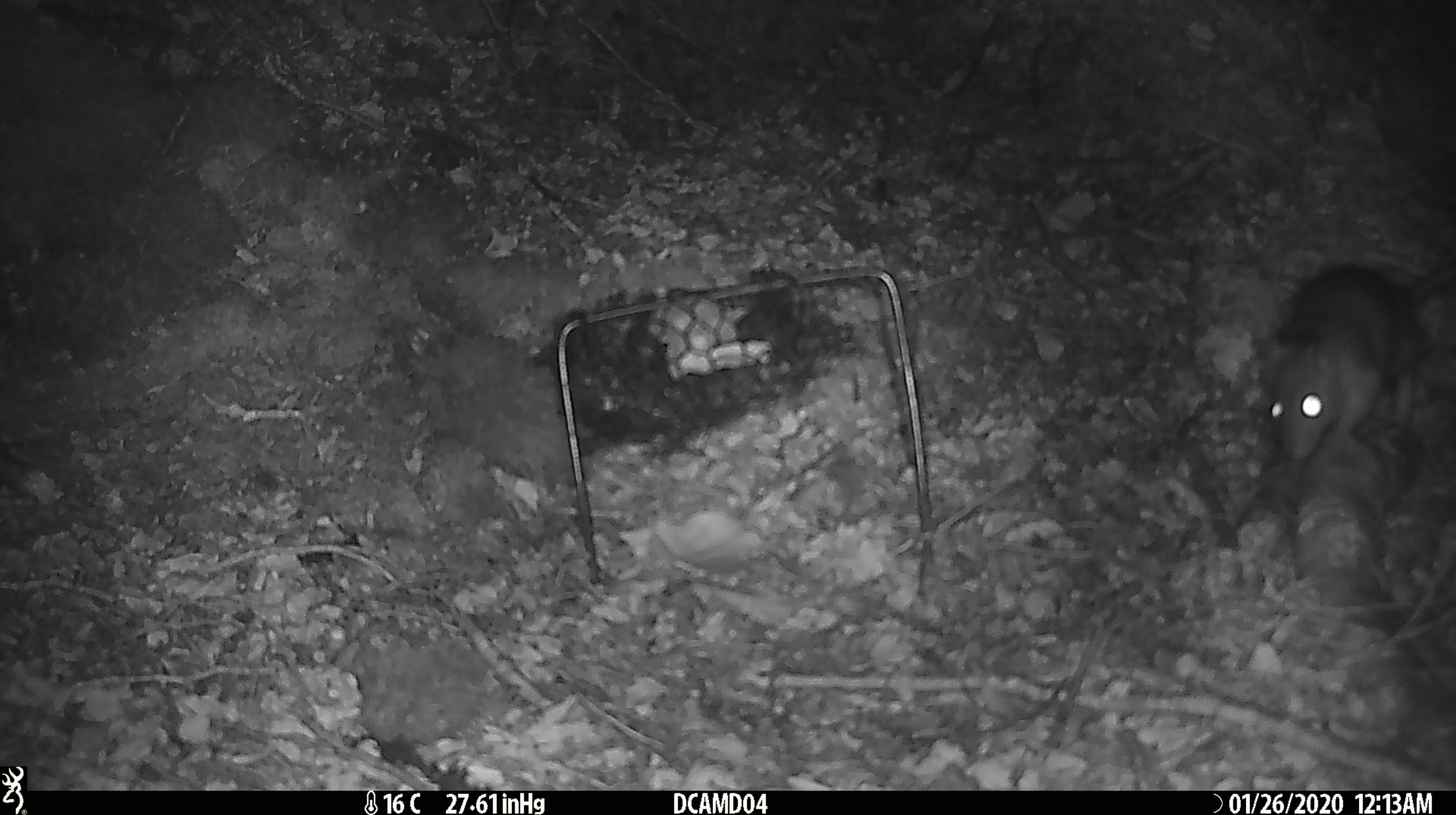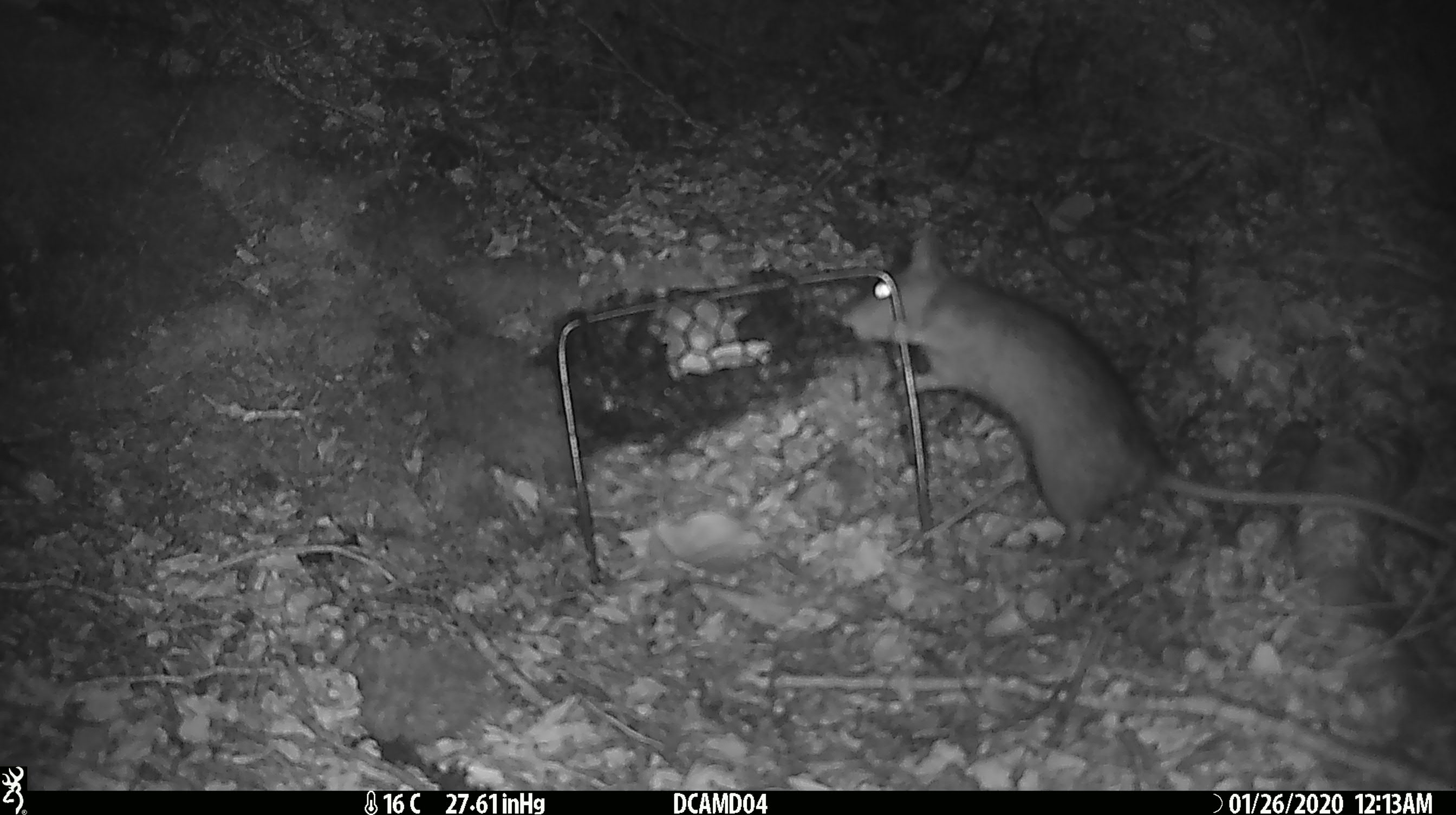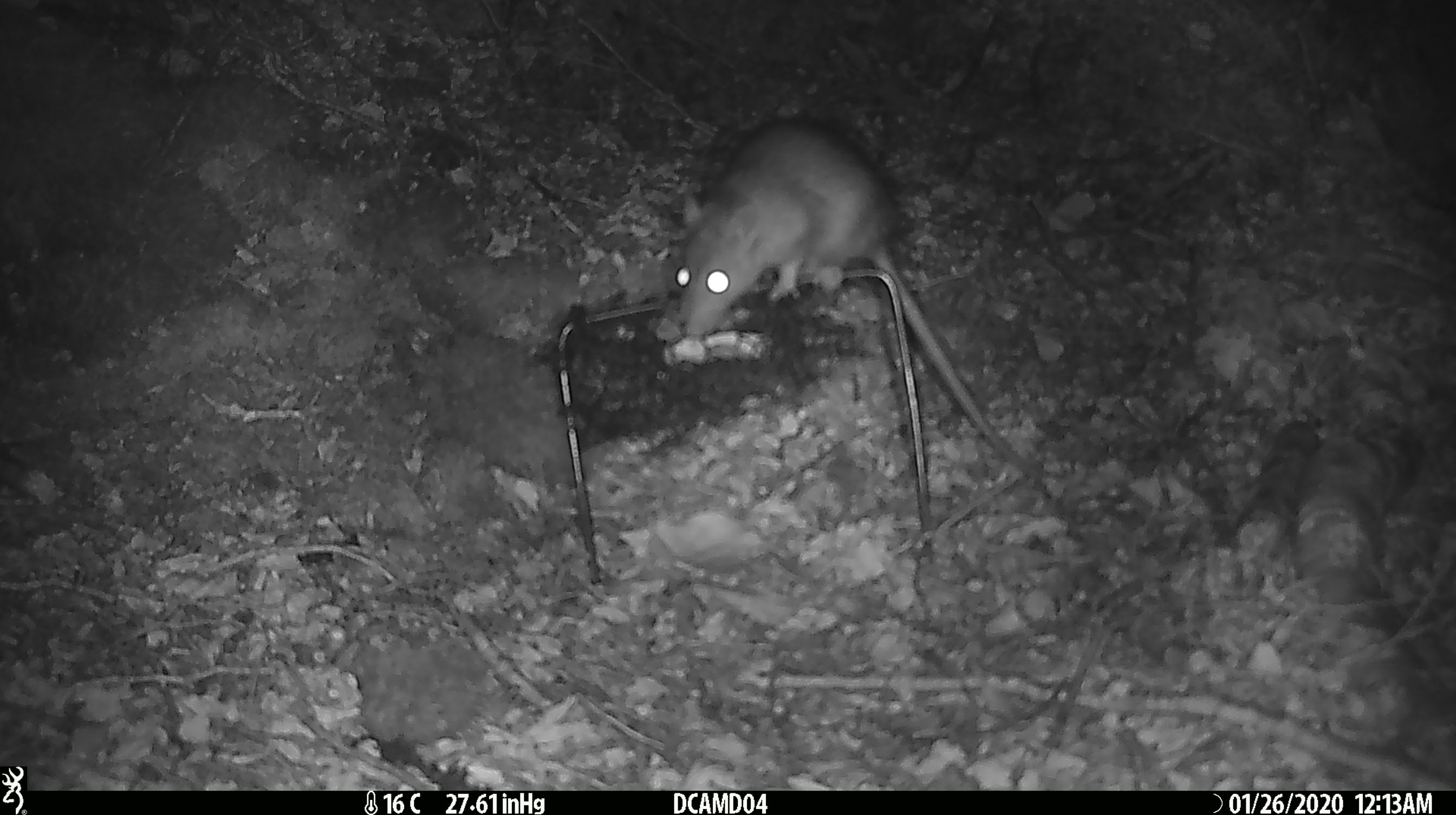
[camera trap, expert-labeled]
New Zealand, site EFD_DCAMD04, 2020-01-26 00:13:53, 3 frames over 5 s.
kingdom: Animalia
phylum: Chordata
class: Mammalia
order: Rodentia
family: Muridae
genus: Rattus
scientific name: Rattus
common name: rat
Rat (Rattus).